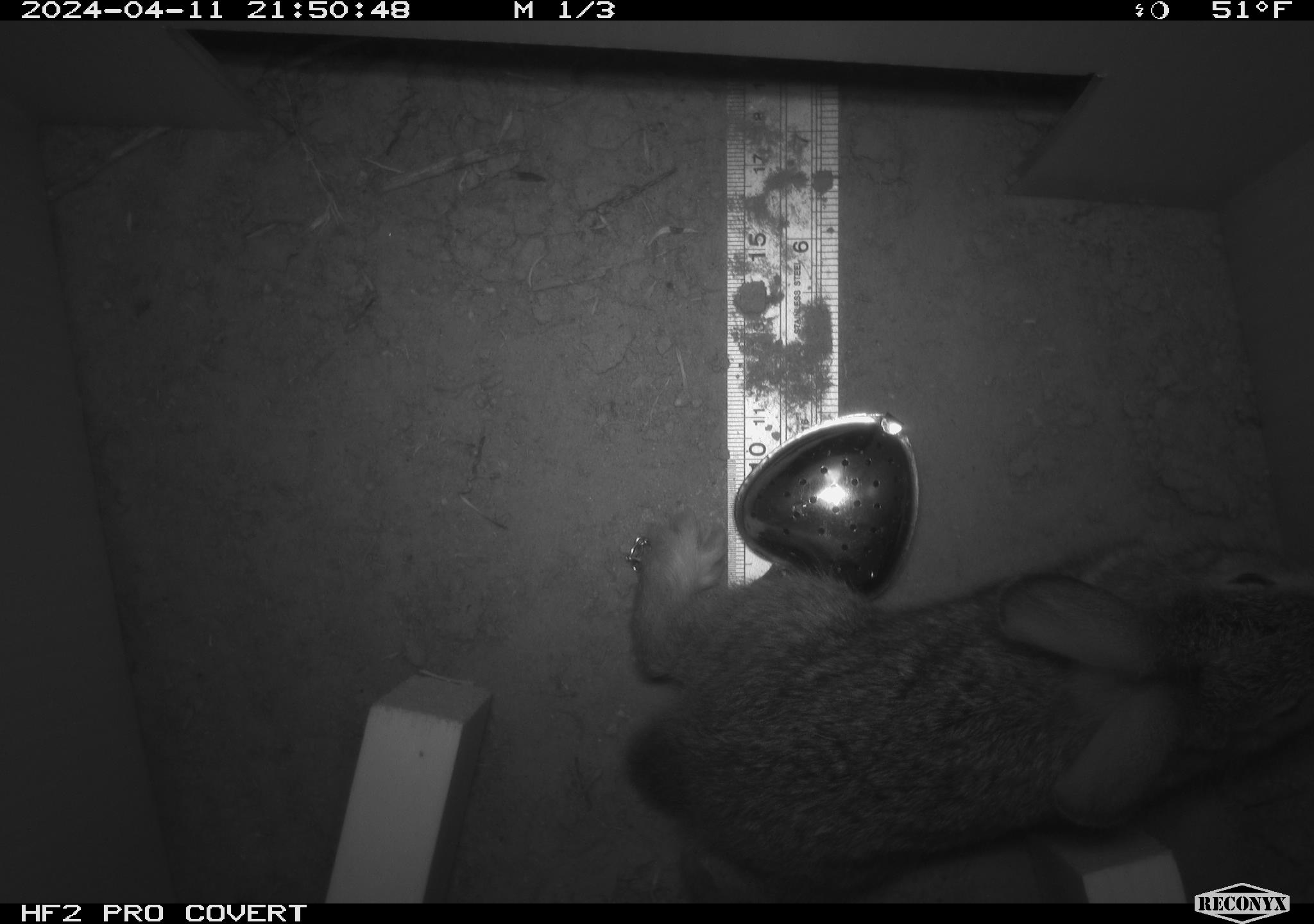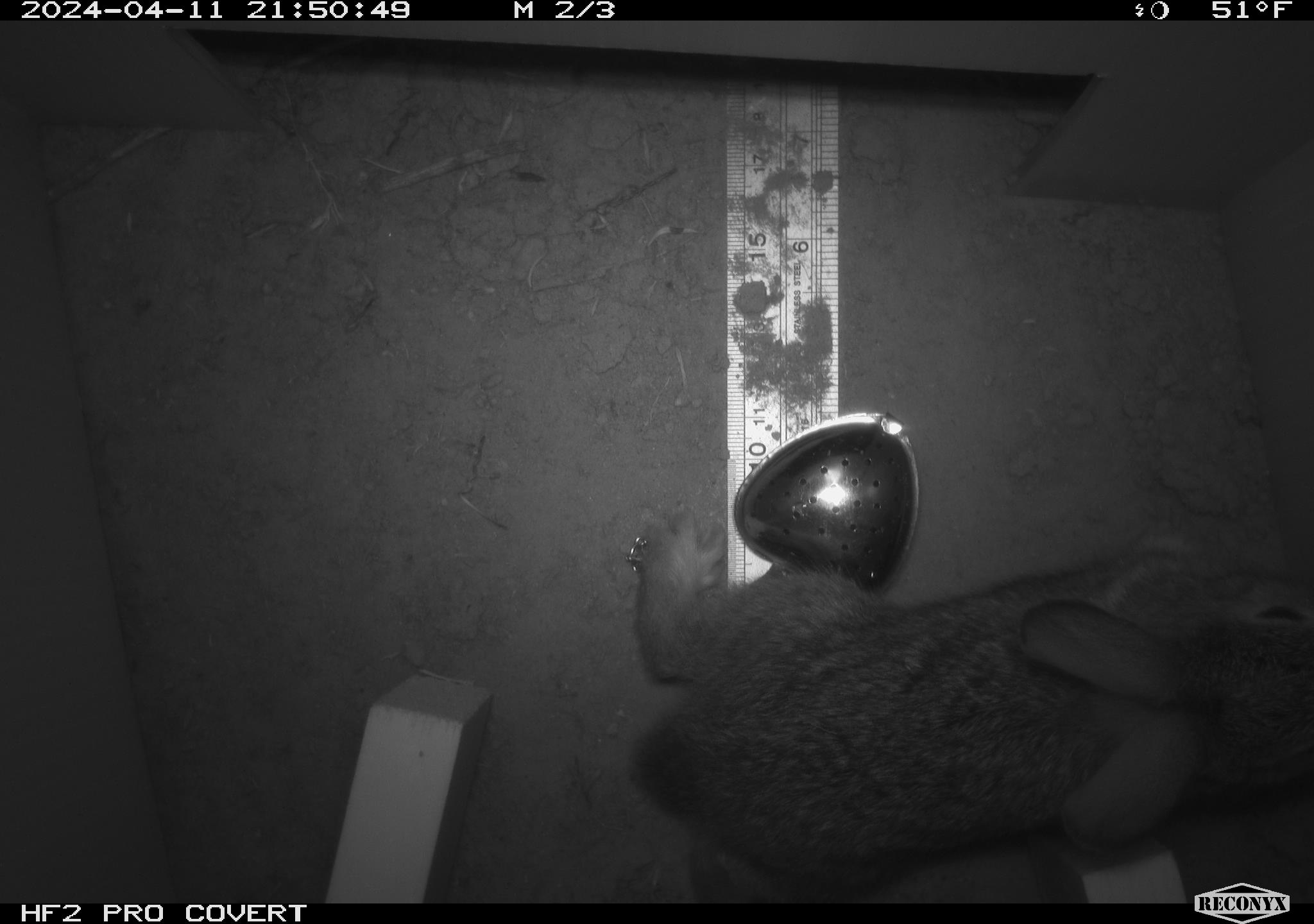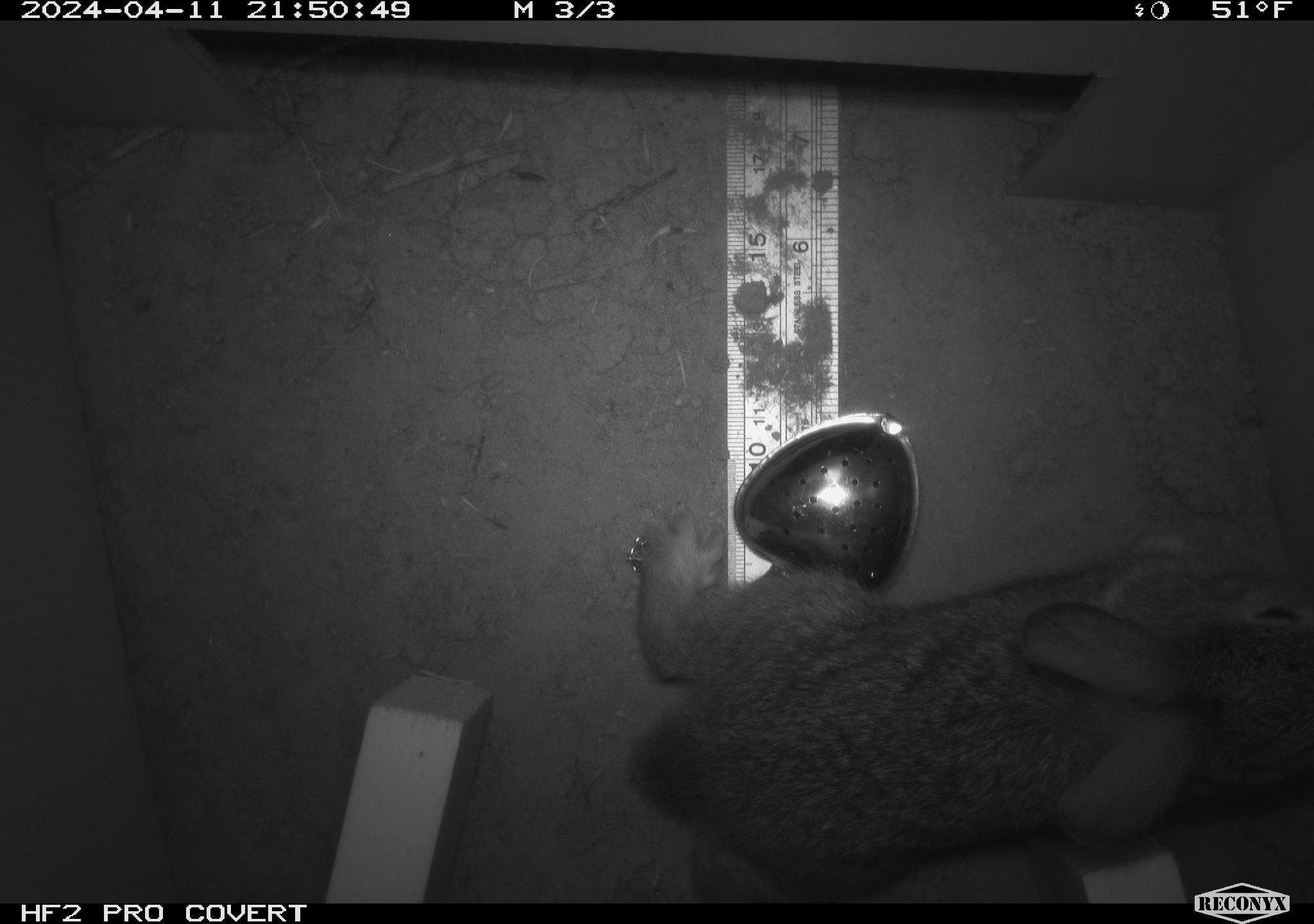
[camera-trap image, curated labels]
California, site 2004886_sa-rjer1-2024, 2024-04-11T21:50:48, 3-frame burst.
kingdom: Animalia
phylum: Chordata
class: Mammalia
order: Lagomorpha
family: Leporidae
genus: Sylvilagus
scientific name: Sylvilagus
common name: cottontail rabbits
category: sylvilagus species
Sylvilagus species (cottontail rabbits) (Sylvilagus).